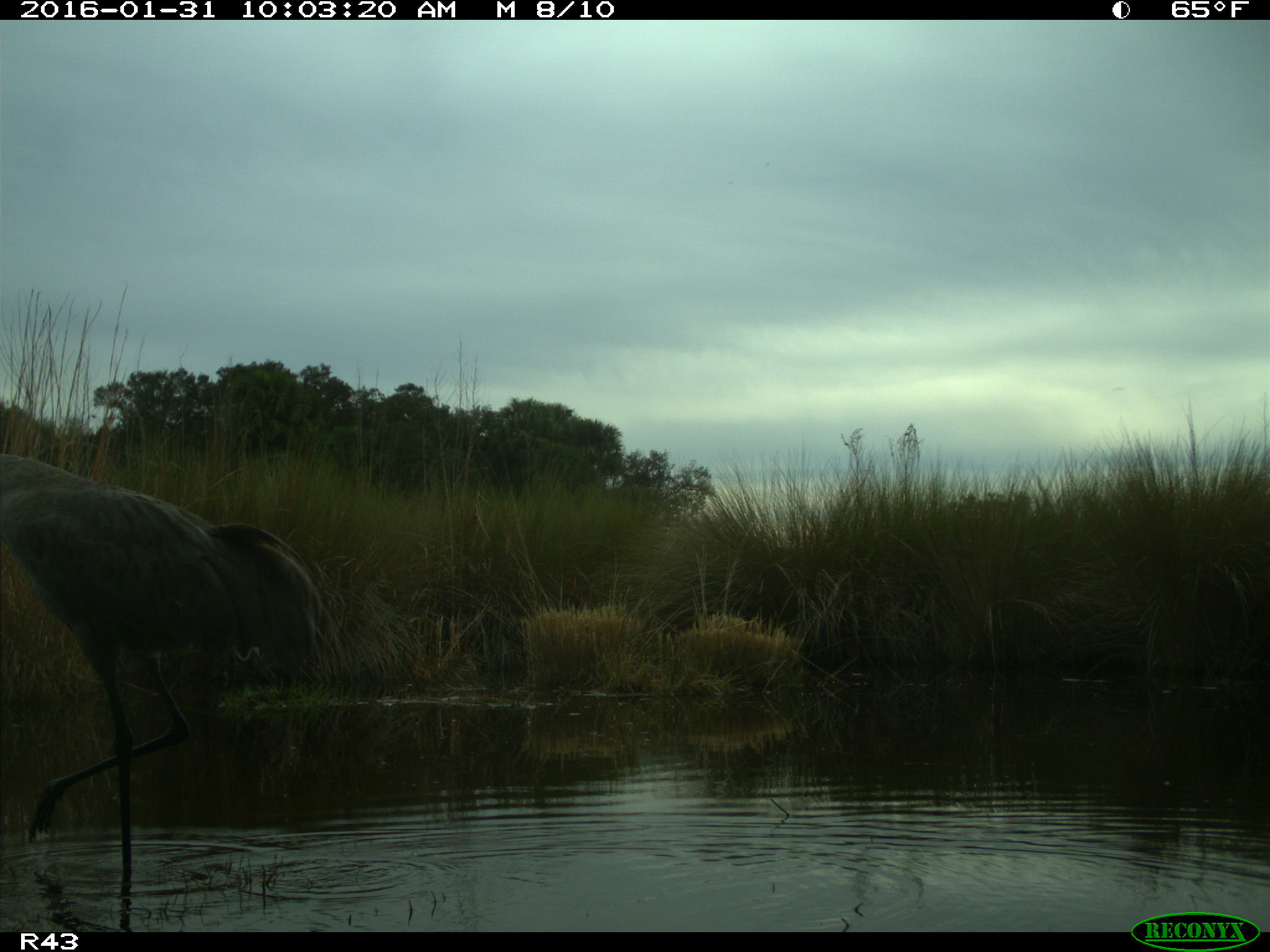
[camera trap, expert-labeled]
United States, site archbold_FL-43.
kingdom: Animalia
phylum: Chordata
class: Aves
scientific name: Aves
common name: birds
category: unidentified bird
Unidentified bird (birds) (Aves).